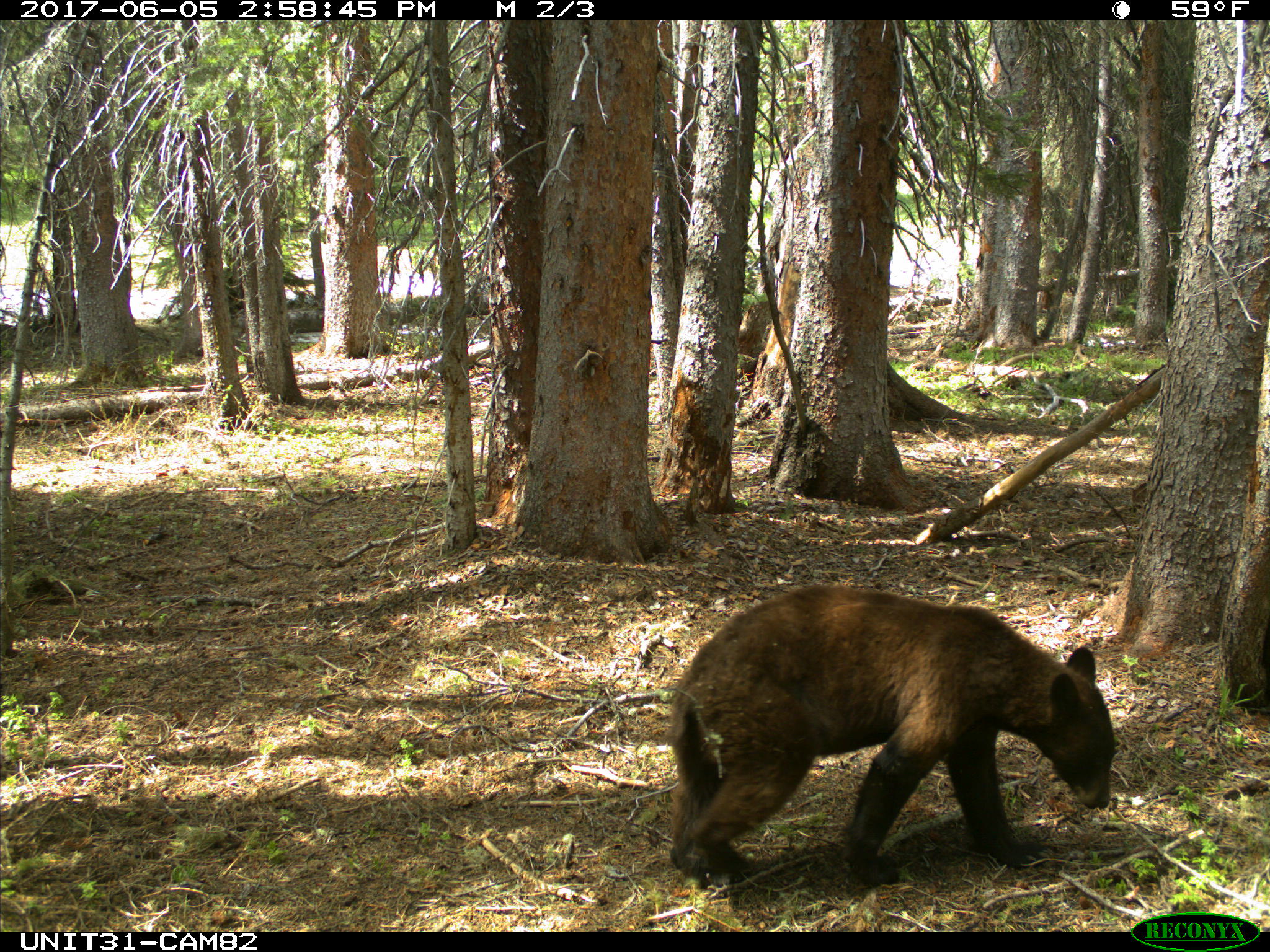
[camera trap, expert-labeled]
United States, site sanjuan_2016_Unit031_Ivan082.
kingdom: Animalia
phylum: Chordata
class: Mammalia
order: Carnivora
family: Ursidae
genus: Ursus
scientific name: Ursus americanus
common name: american black bear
Ursus americanus (american black bear).